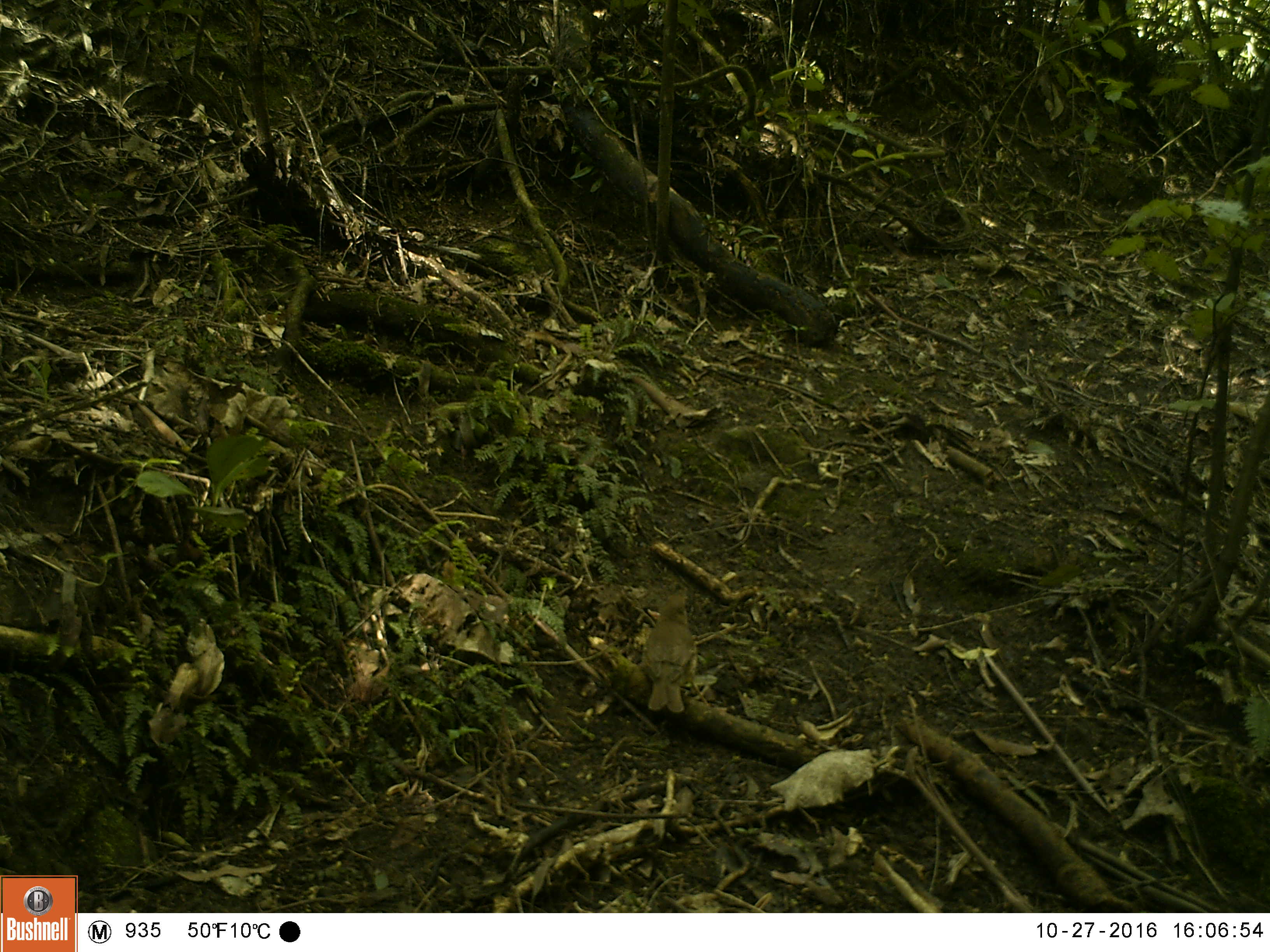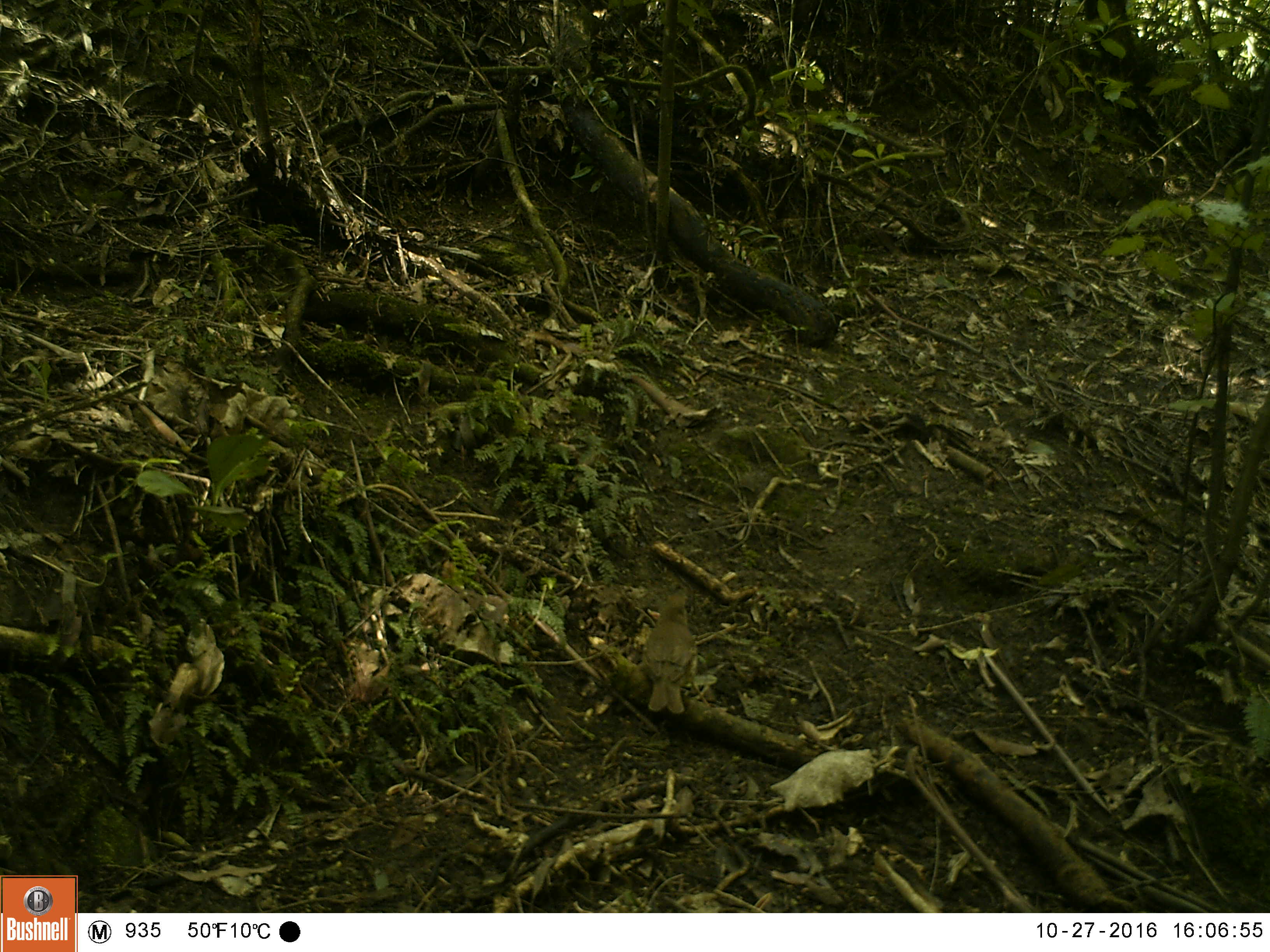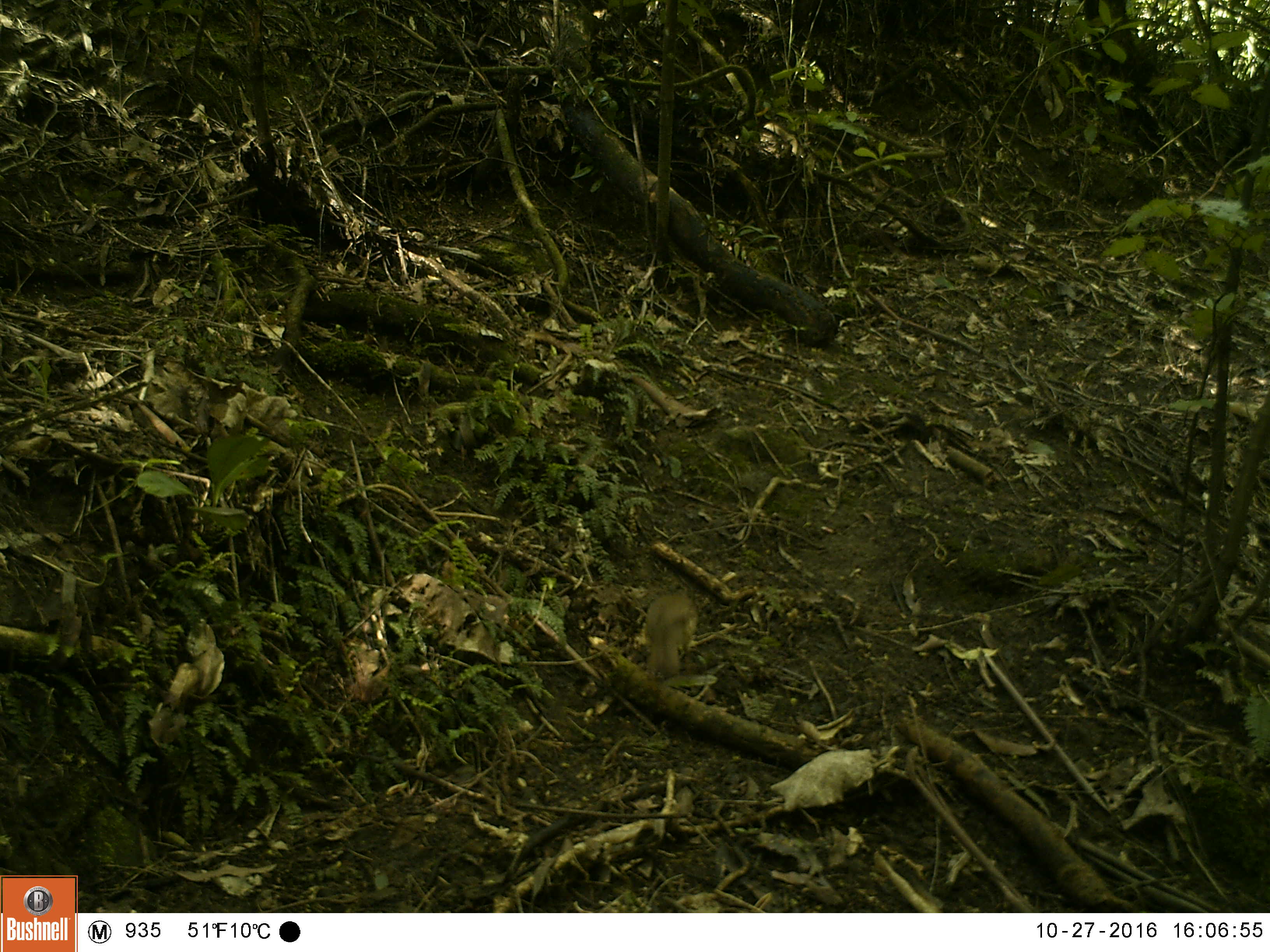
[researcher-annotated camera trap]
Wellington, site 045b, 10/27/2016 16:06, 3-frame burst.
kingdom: Animalia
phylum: Chordata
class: Aves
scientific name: Aves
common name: bird